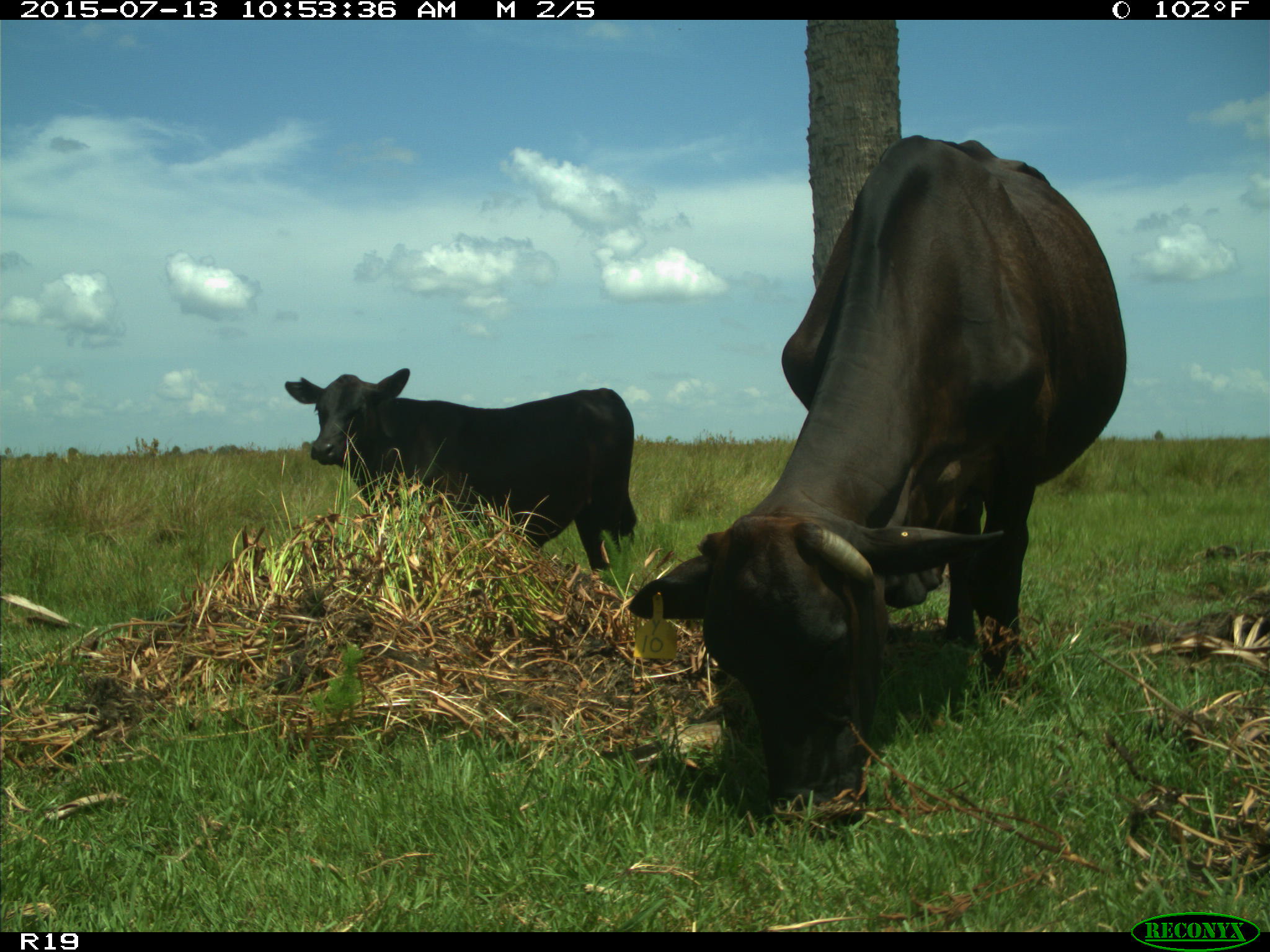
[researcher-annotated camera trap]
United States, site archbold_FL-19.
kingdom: Animalia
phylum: Chordata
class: Mammalia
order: Artiodactyla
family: Bovidae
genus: Bos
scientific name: Bos taurus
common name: domestic cow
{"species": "Bos taurus (domestic cow)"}